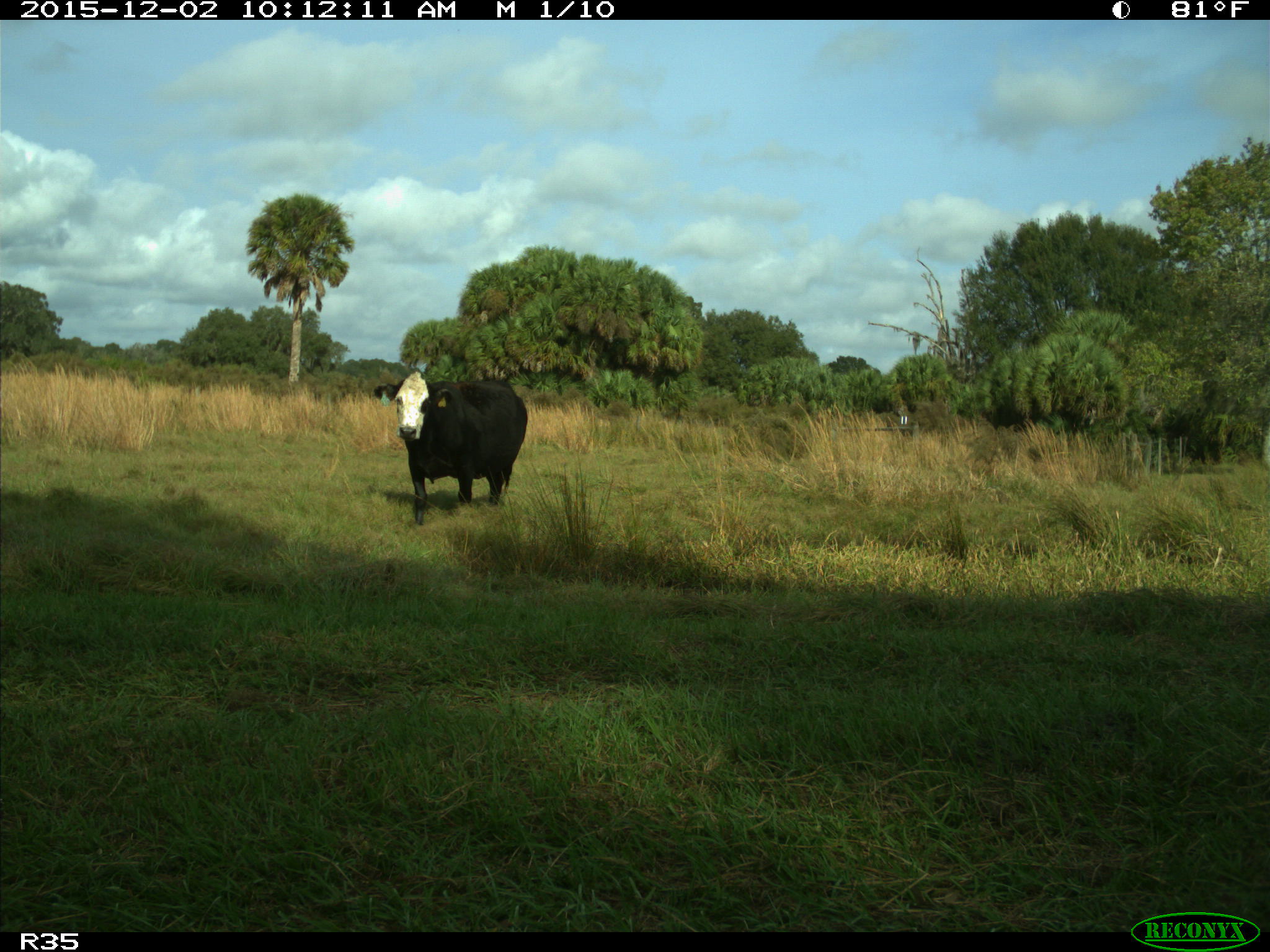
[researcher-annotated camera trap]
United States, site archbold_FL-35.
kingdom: Animalia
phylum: Chordata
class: Mammalia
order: Artiodactyla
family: Bovidae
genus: Bos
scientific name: Bos taurus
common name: domestic cow